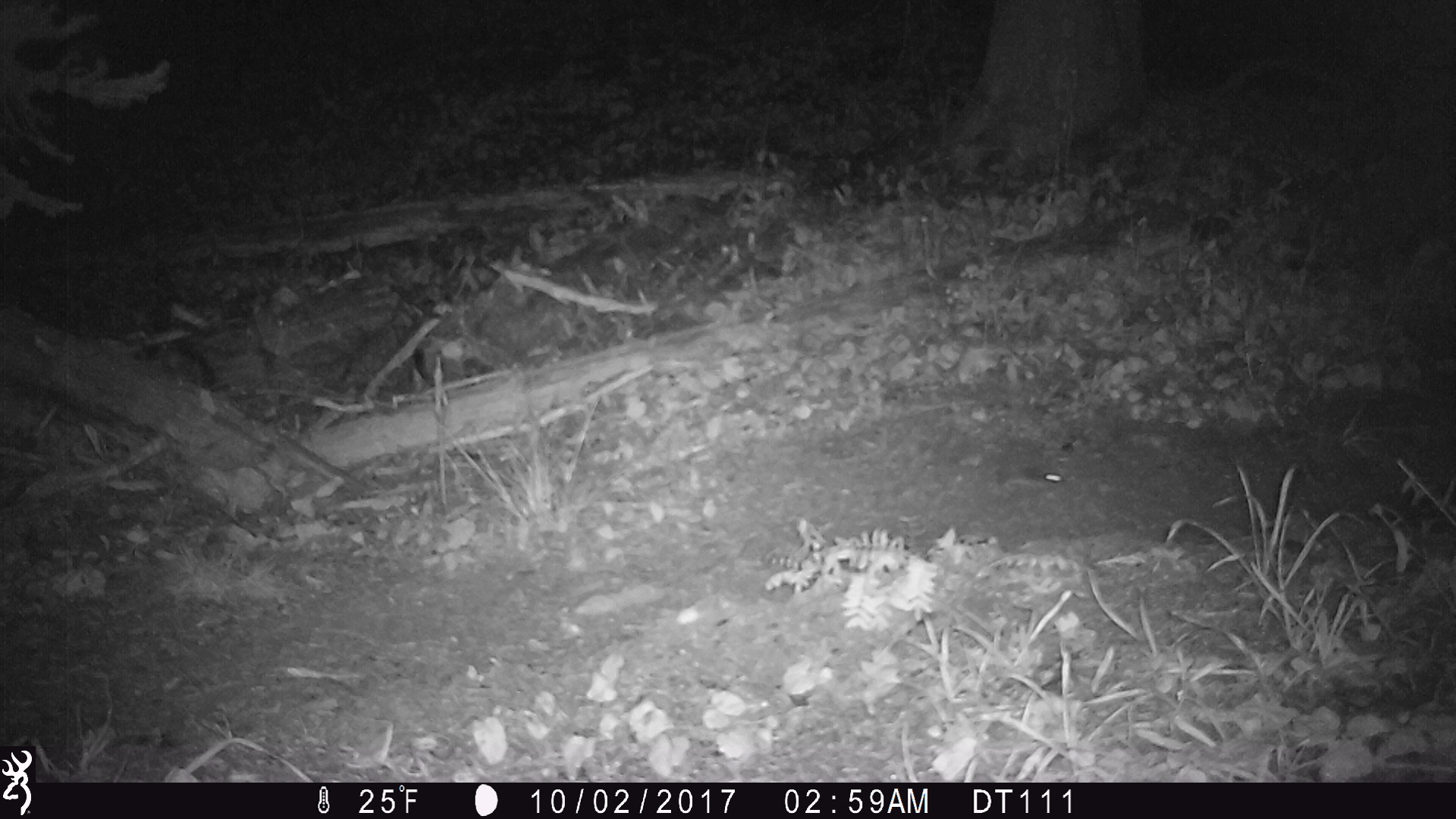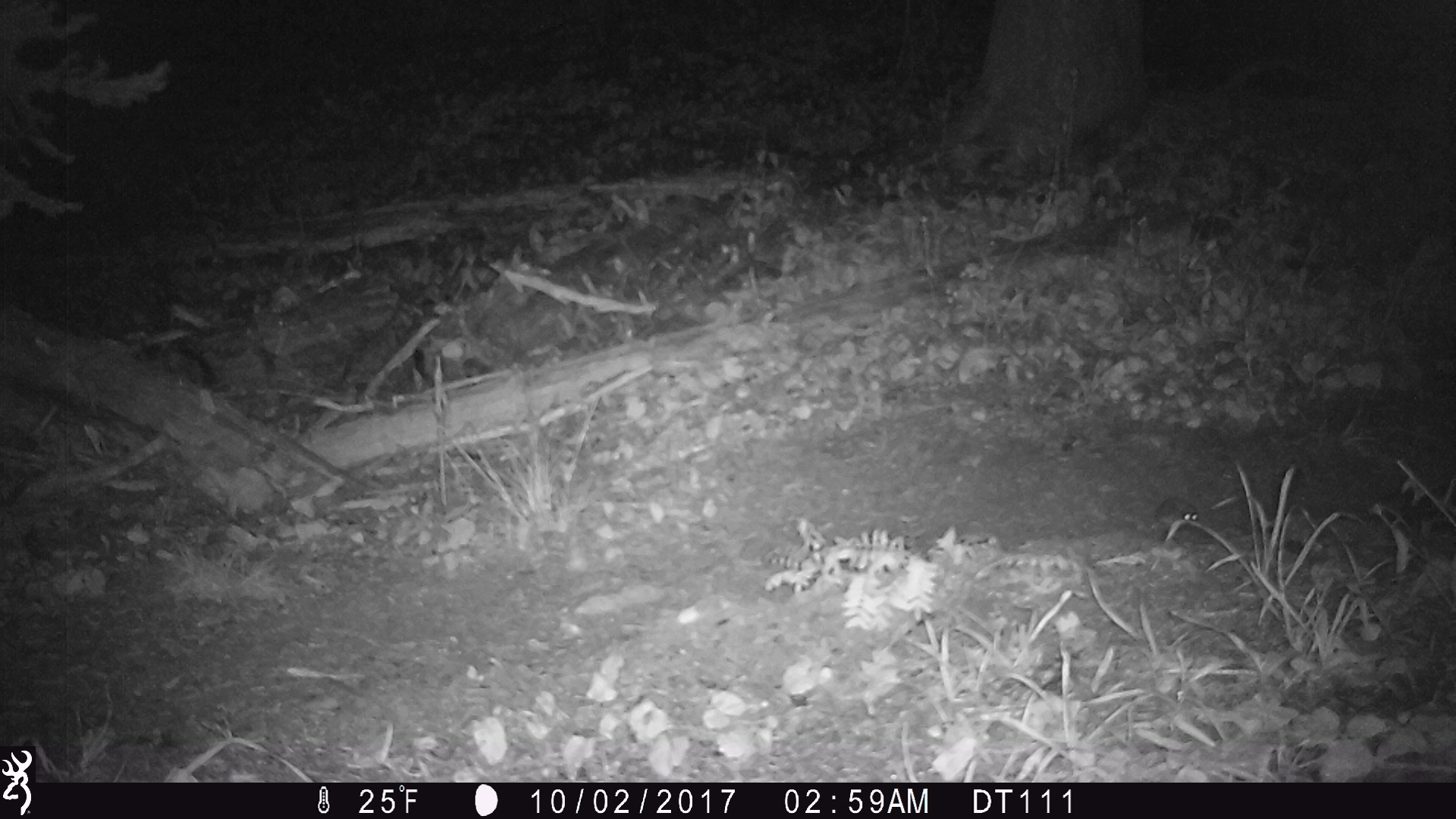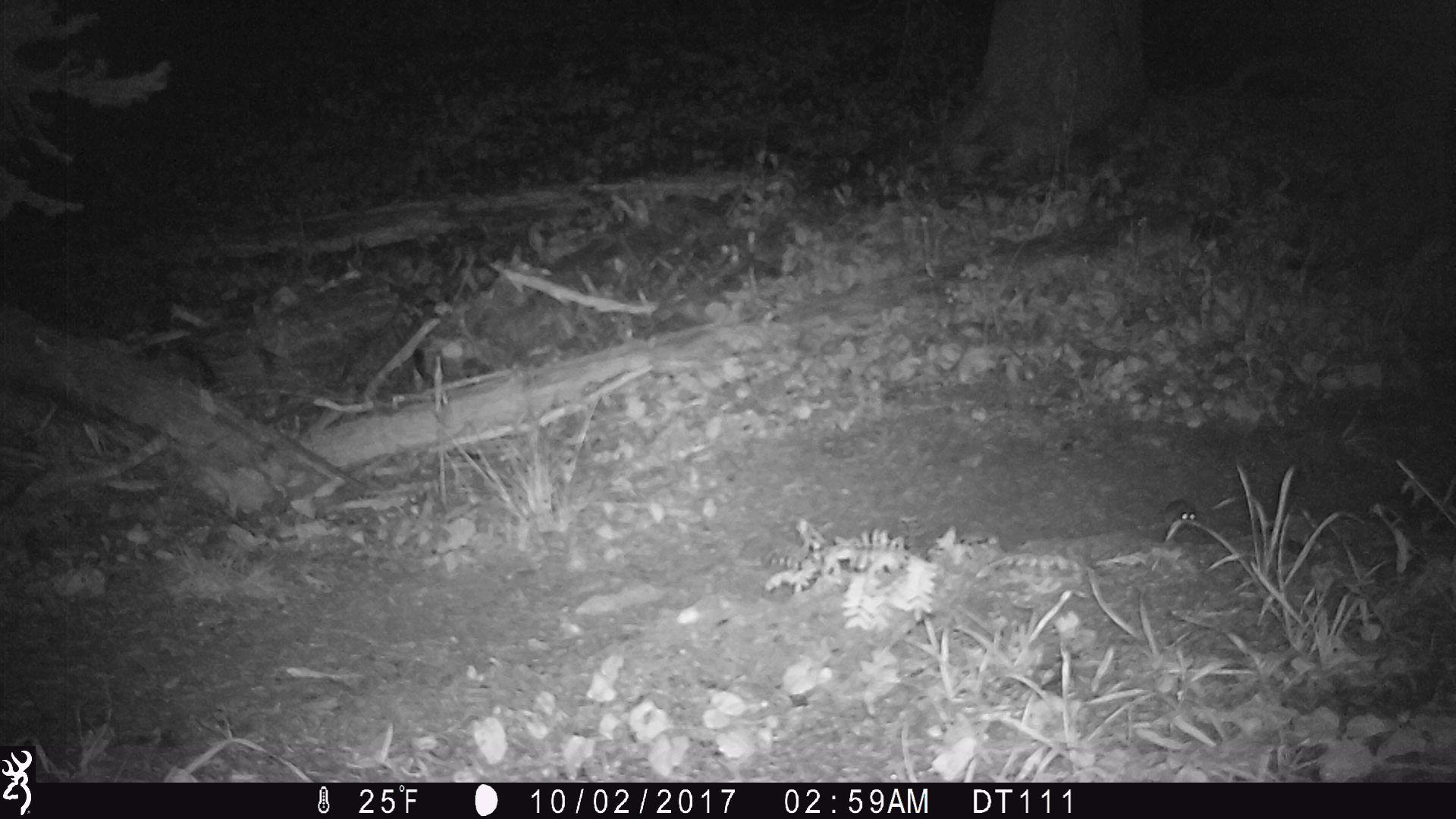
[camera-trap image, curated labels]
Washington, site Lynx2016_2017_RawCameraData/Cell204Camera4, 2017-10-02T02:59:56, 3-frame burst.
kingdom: Animalia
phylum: Chordata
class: Mammalia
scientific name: Mammalia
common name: small mammal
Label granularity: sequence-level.